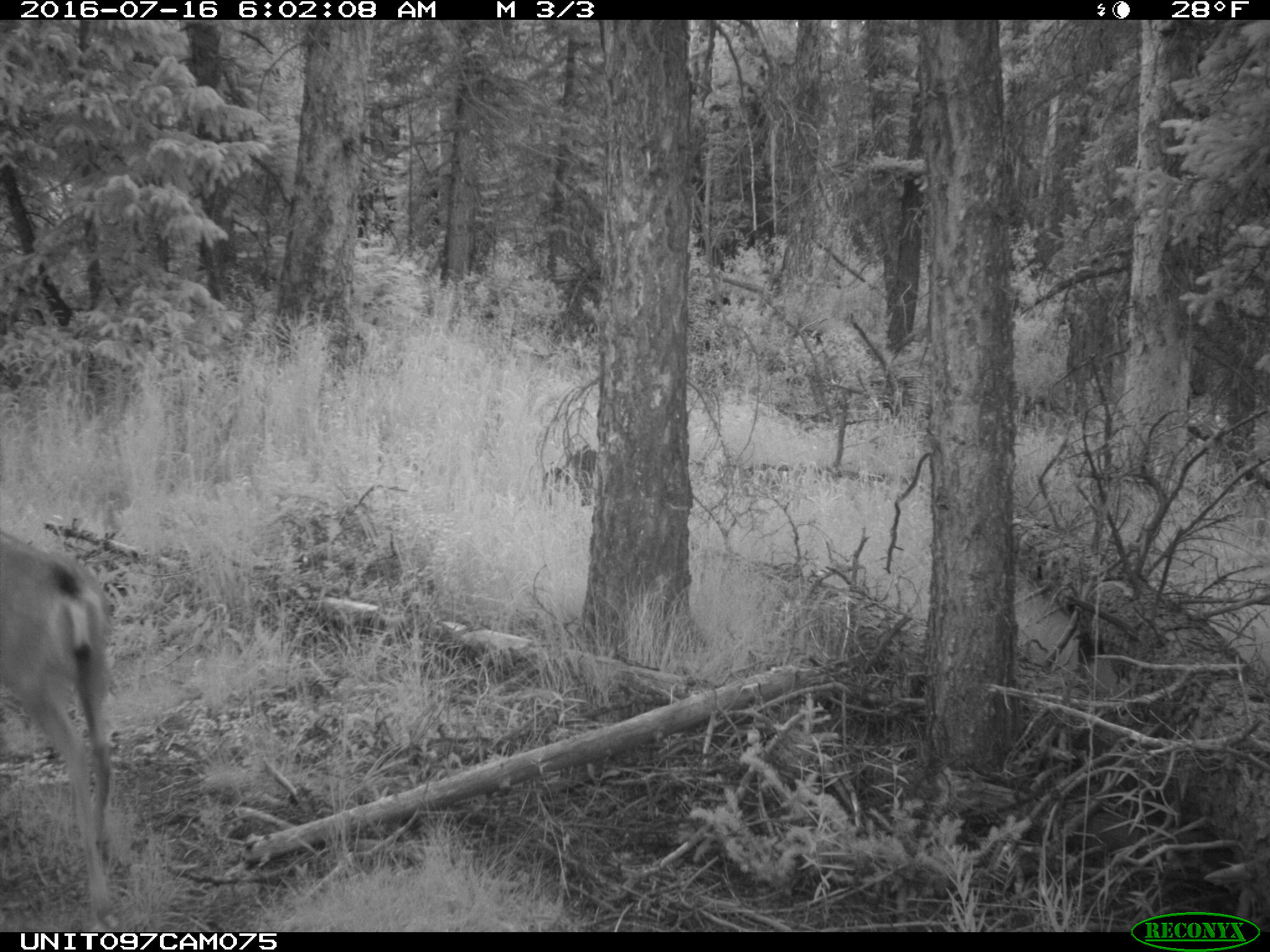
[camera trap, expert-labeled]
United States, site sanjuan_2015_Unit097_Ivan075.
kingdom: Animalia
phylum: Chordata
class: Mammalia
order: Artiodactyla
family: Cervidae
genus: Odocoileus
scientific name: Odocoileus hemionus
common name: mule deer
Odocoileus hemionus (mule deer).